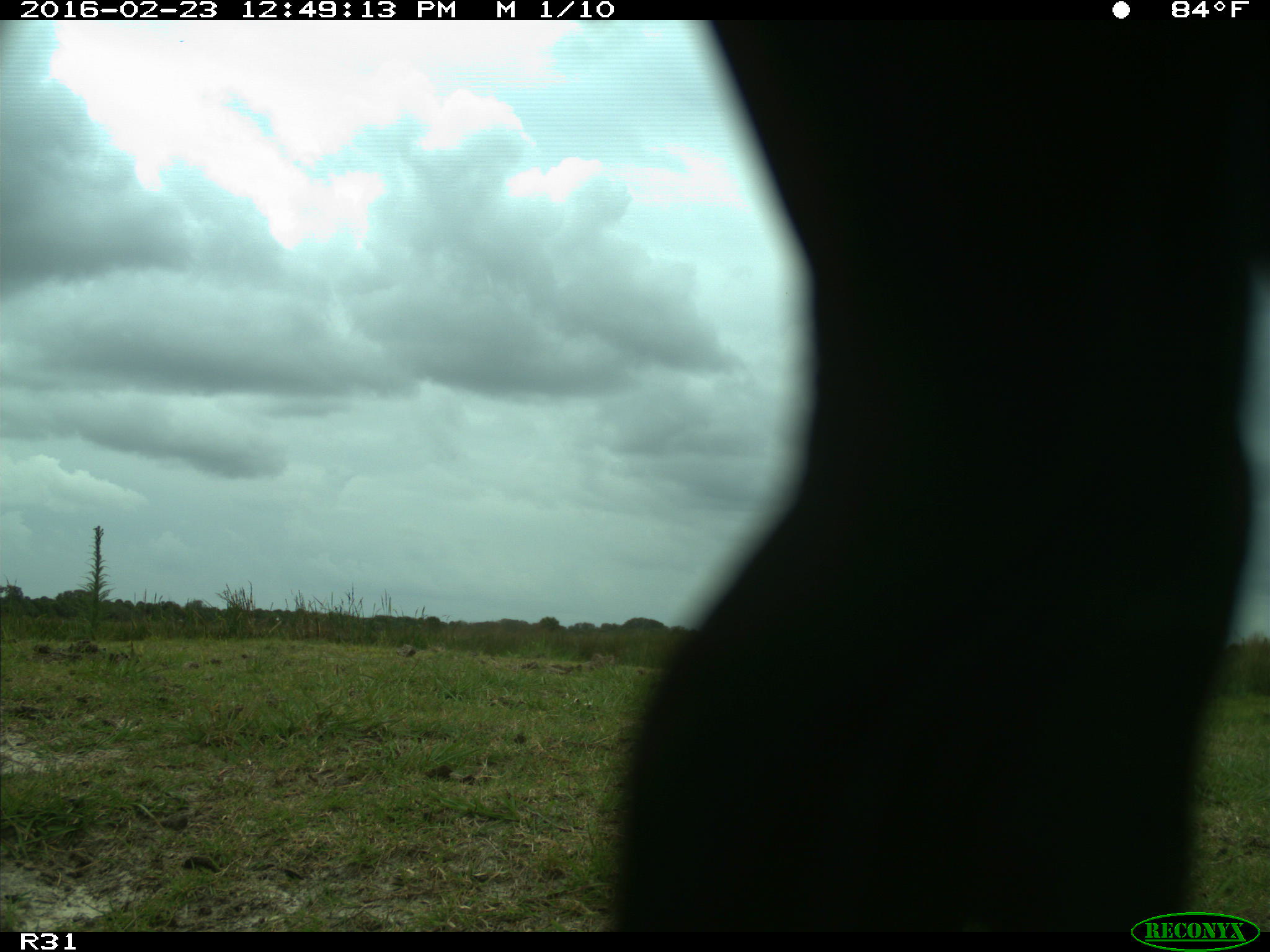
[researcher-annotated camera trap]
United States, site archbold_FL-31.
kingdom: Animalia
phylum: Chordata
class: Aves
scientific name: Aves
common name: birds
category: unidentified bird